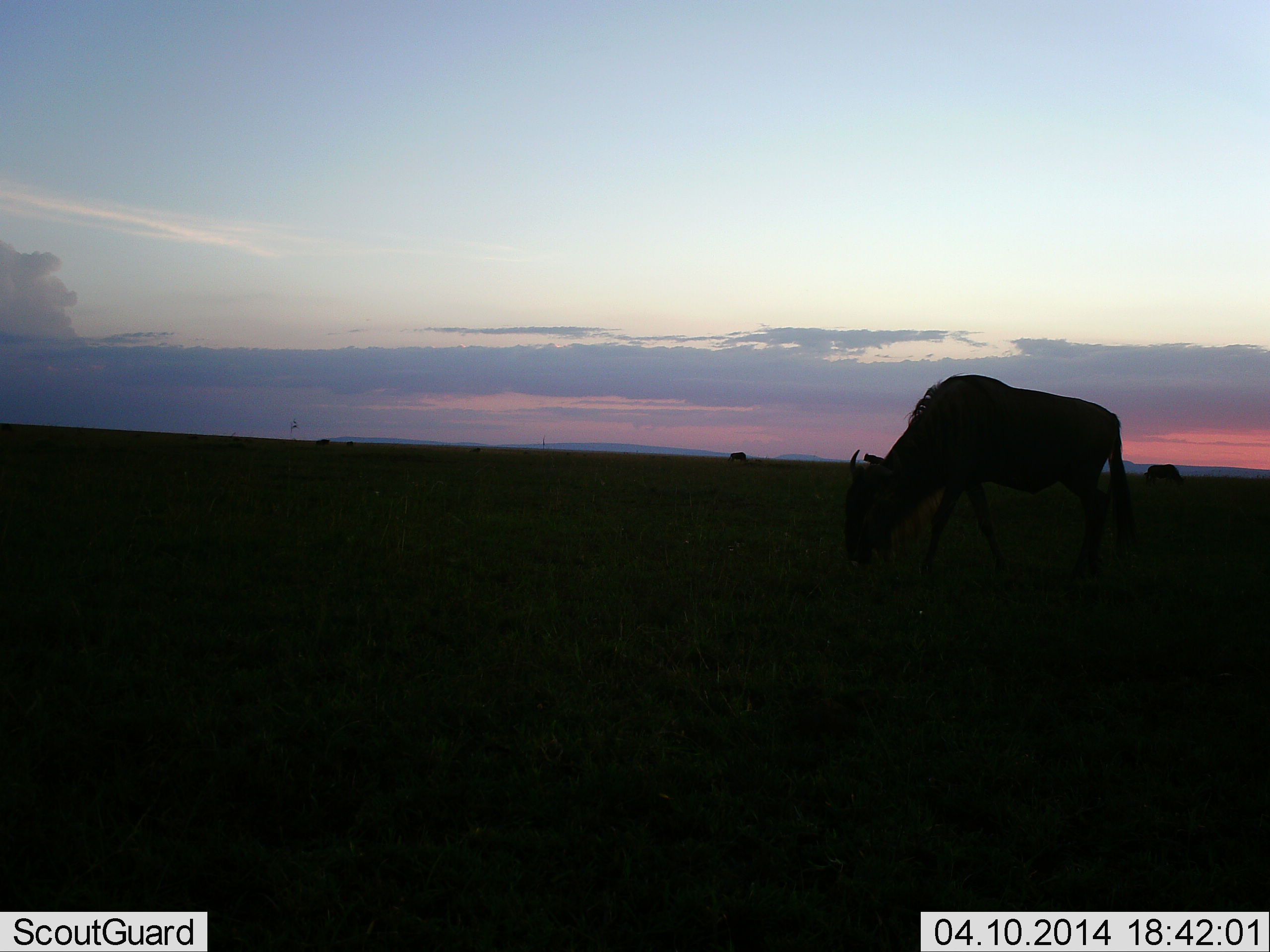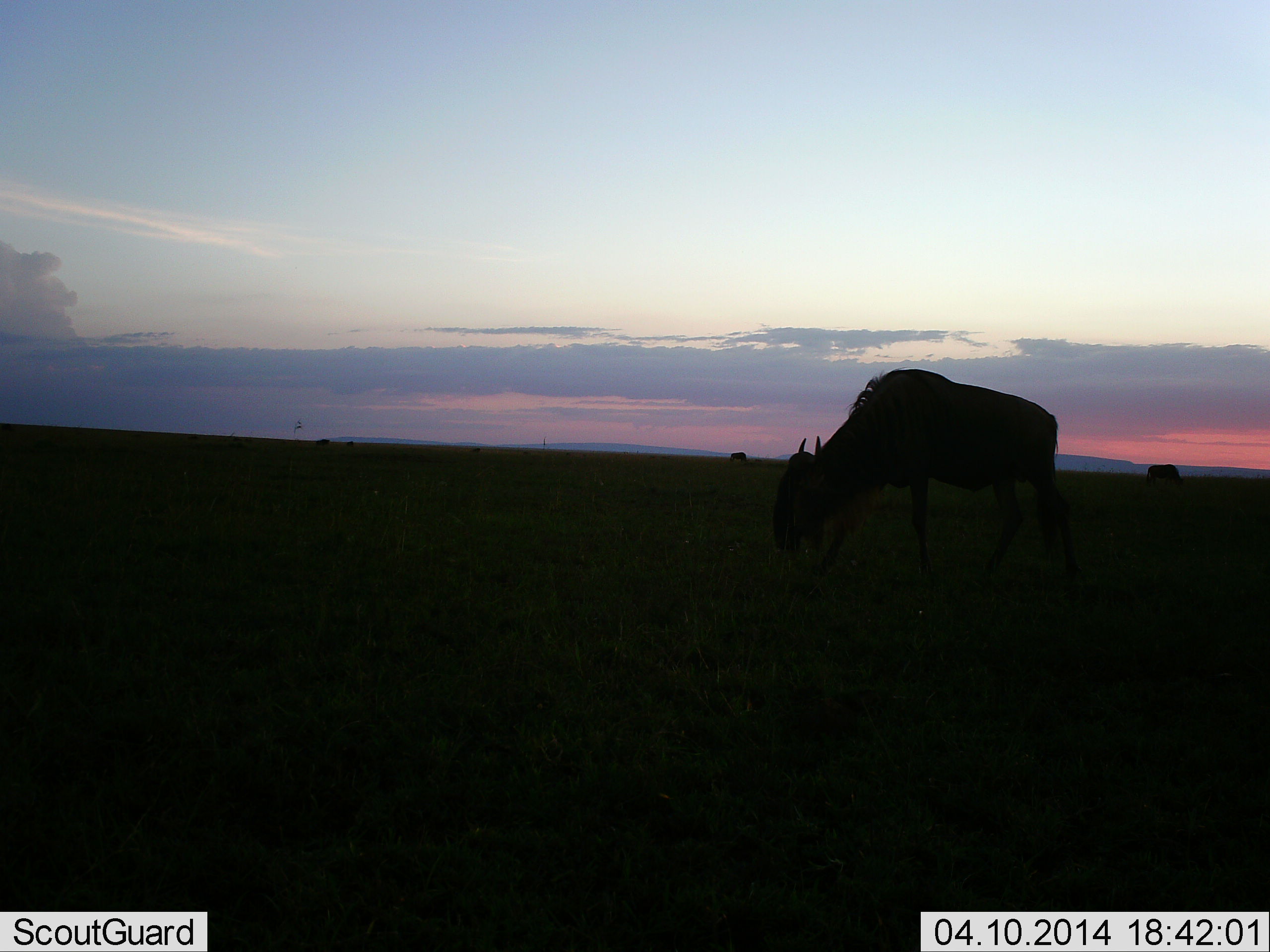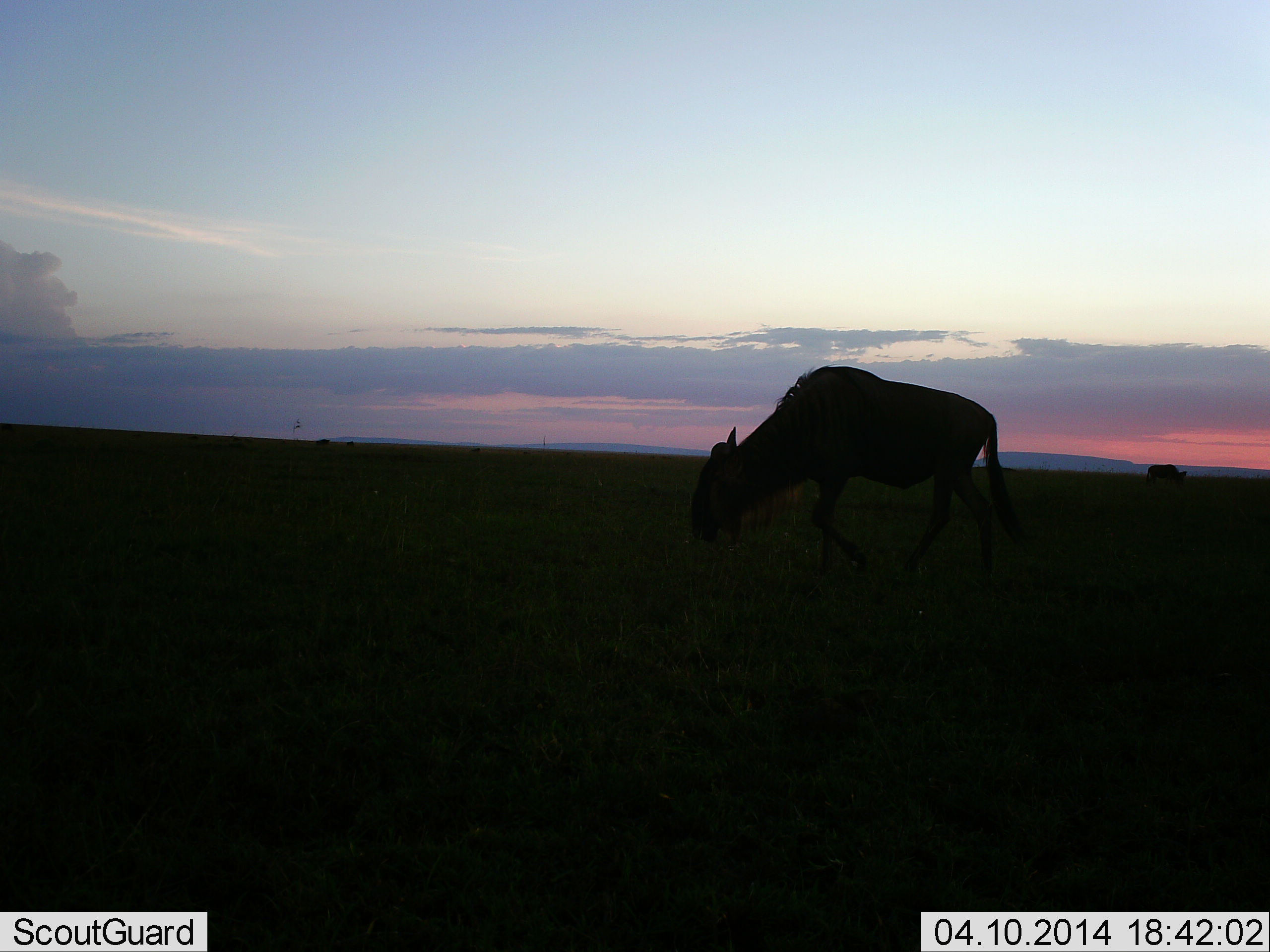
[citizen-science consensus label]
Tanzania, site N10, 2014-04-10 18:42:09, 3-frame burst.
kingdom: Animalia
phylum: Chordata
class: Mammalia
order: Artiodactyla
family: Bovidae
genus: Connochaetes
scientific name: Connochaetes taurinus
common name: blue wildebeest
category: wildebeest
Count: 3.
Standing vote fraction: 50%.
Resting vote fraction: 0%.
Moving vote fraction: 70%.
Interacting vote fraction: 0%.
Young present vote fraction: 0%.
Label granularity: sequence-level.